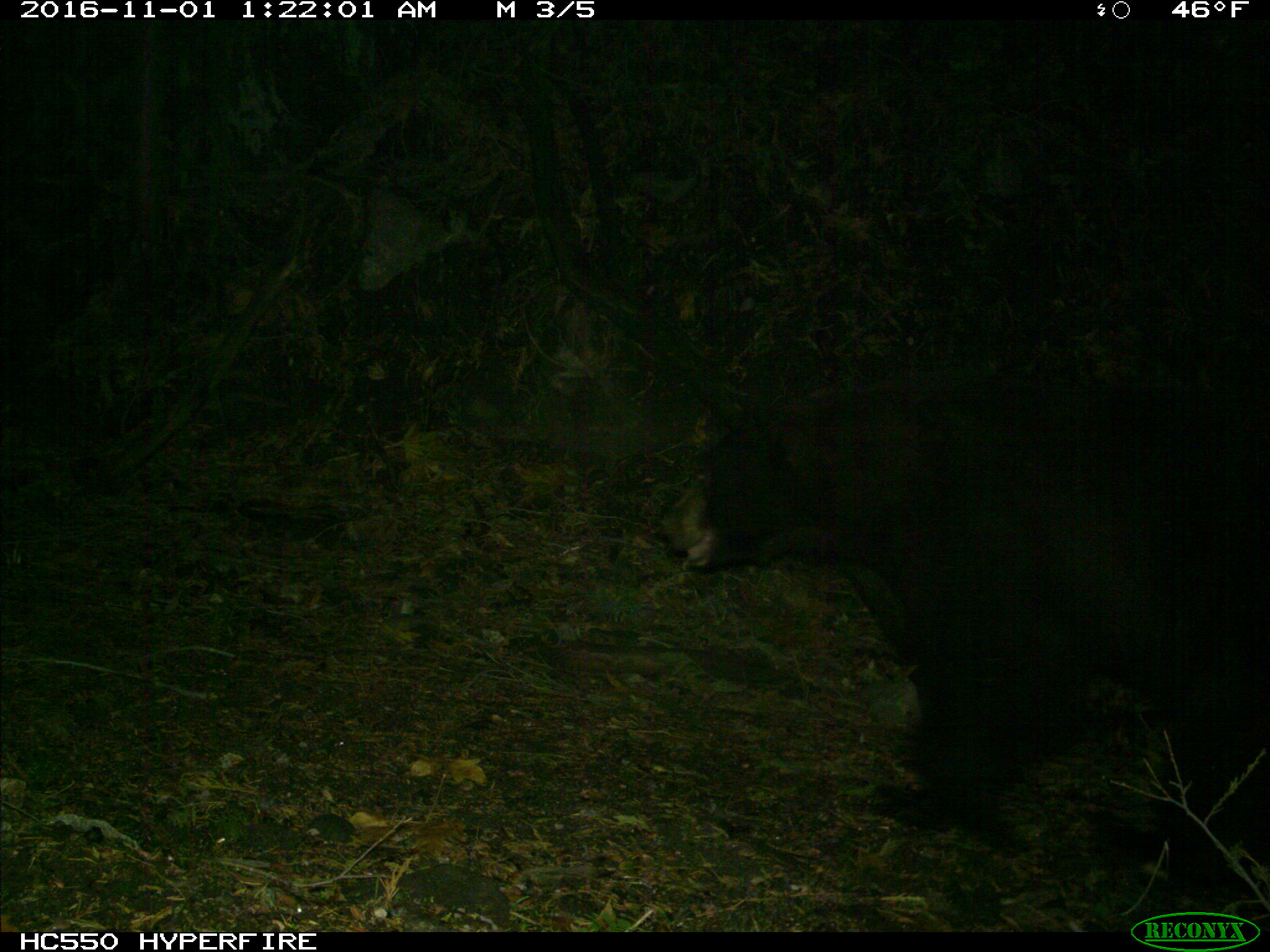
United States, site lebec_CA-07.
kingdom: Animalia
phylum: Chordata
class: Mammalia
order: Carnivora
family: Ursidae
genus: Ursus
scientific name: Ursus americanus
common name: american black bear